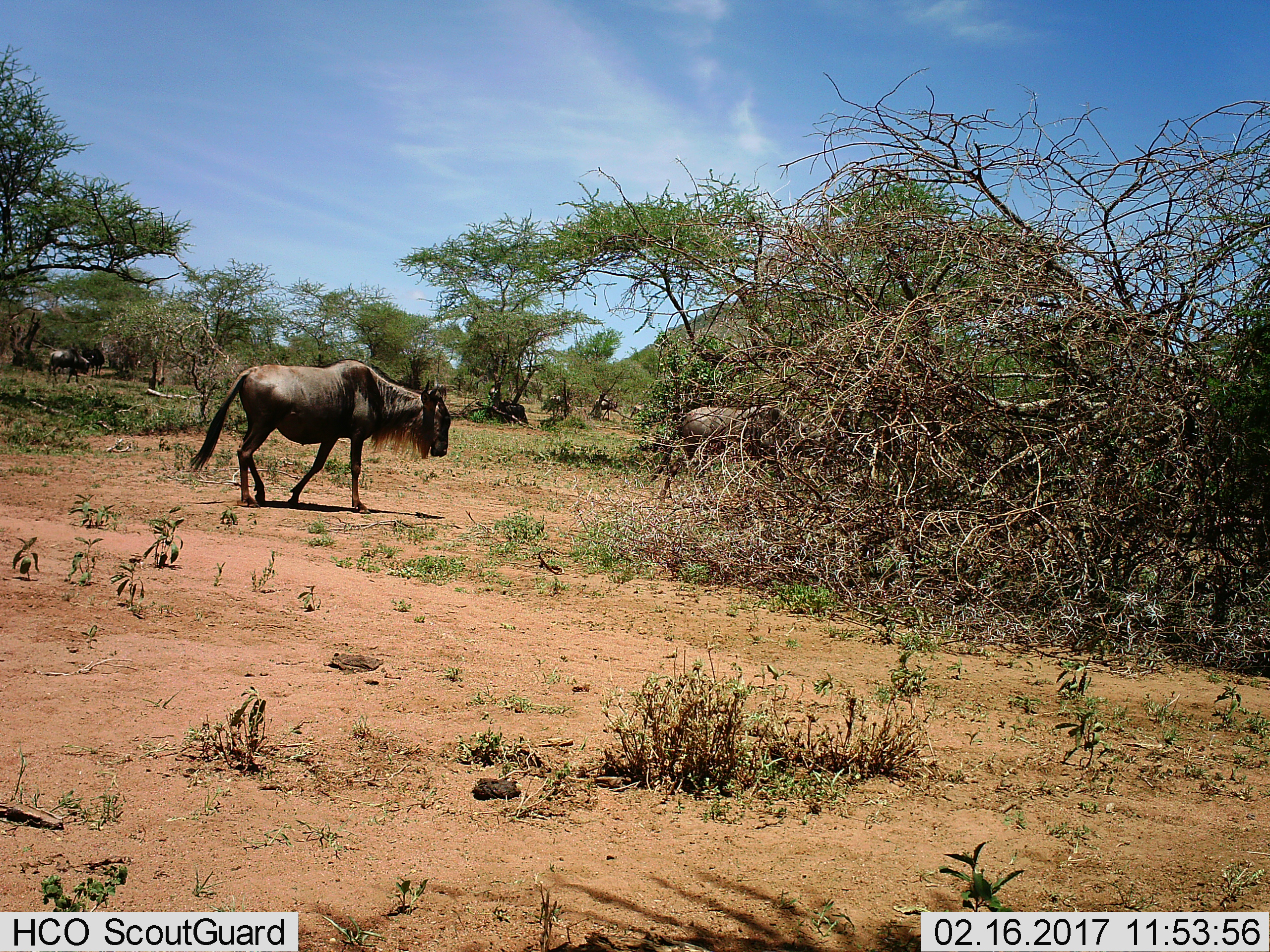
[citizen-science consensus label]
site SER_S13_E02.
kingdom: Animalia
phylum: Chordata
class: Mammalia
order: Artiodactyla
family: Bovidae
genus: Connochaetes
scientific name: Connochaetes taurinus taurinus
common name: blue wildebeest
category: wildebeestblue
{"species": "wildebeestblue (blue wildebeest) (Connochaetes taurinus taurinus)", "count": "5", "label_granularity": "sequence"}